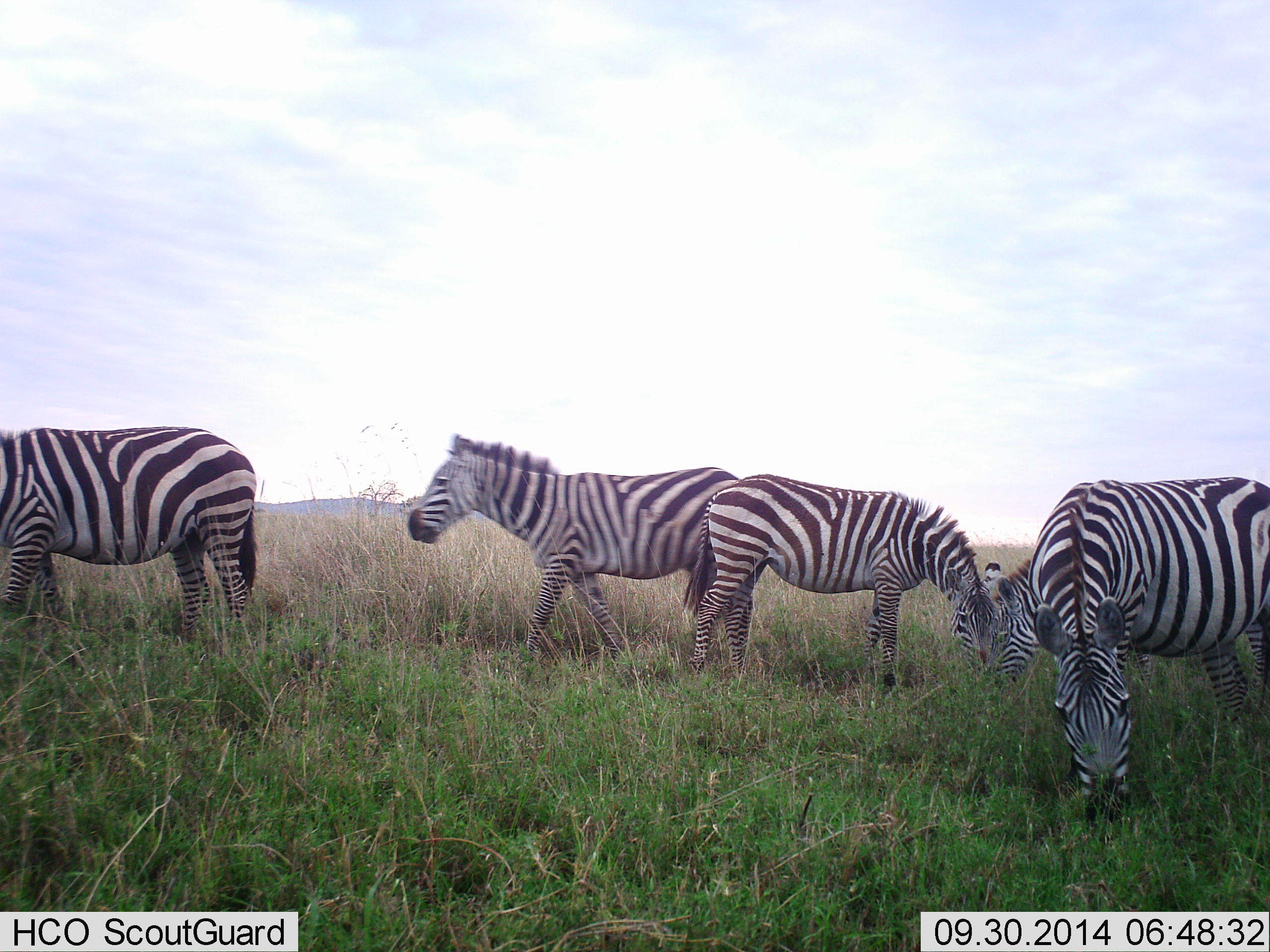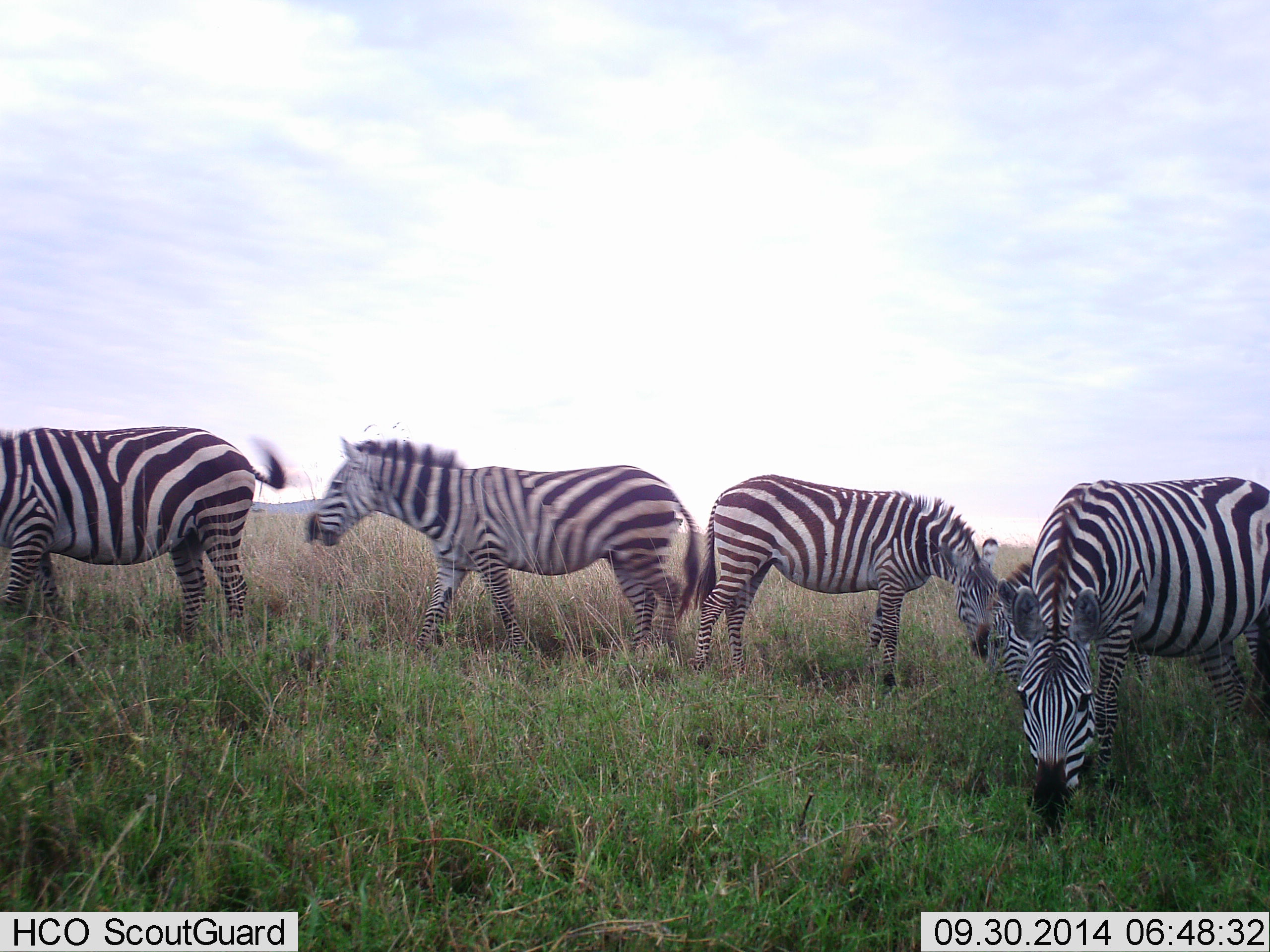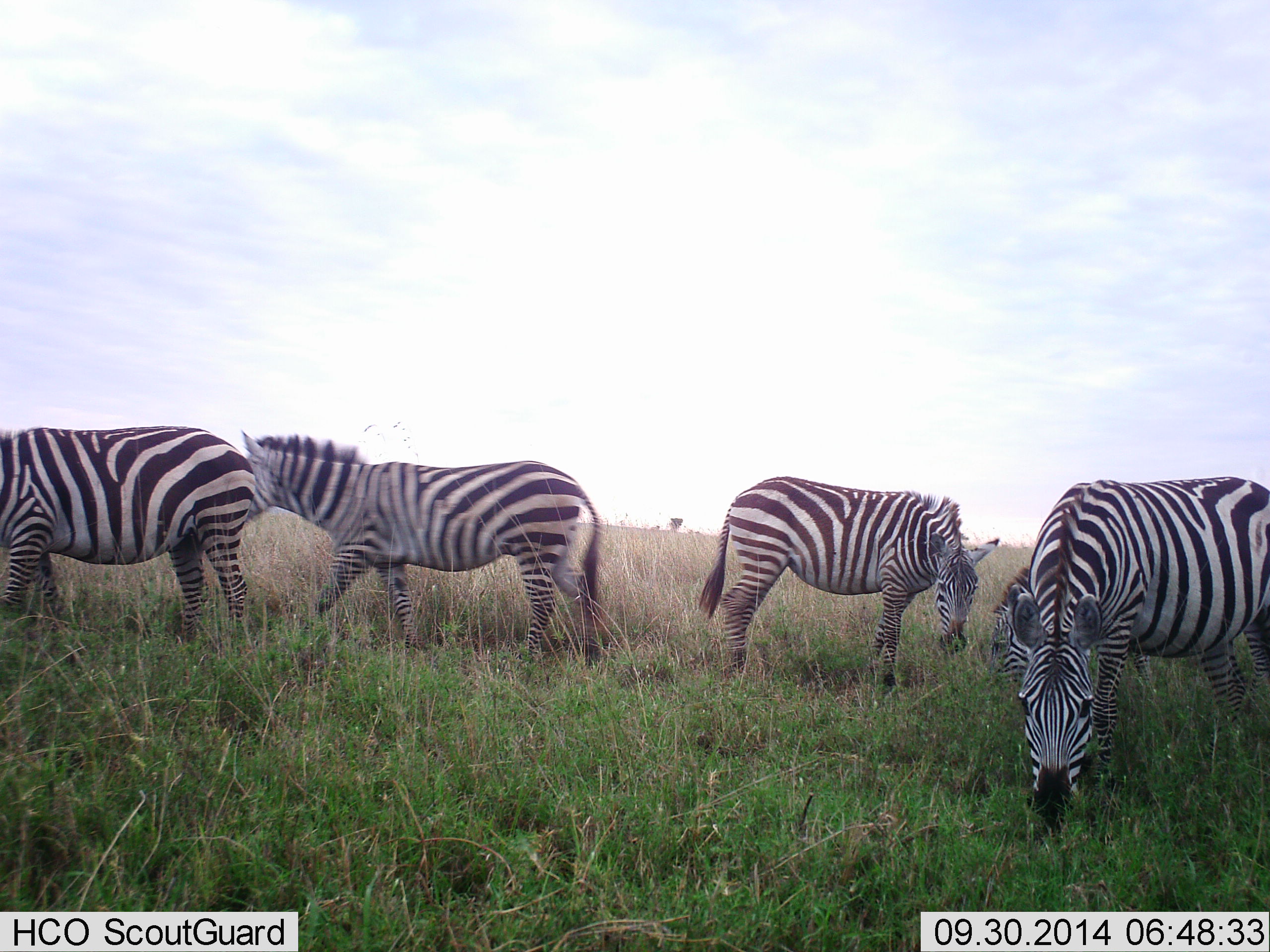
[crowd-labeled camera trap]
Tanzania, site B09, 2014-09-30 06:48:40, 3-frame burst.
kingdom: Animalia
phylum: Chordata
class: Mammalia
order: Perissodactyla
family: Equidae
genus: Equus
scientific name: Equus quagga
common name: plains zebra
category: zebra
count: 5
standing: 50%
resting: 10%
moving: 90%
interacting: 10%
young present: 20%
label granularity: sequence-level